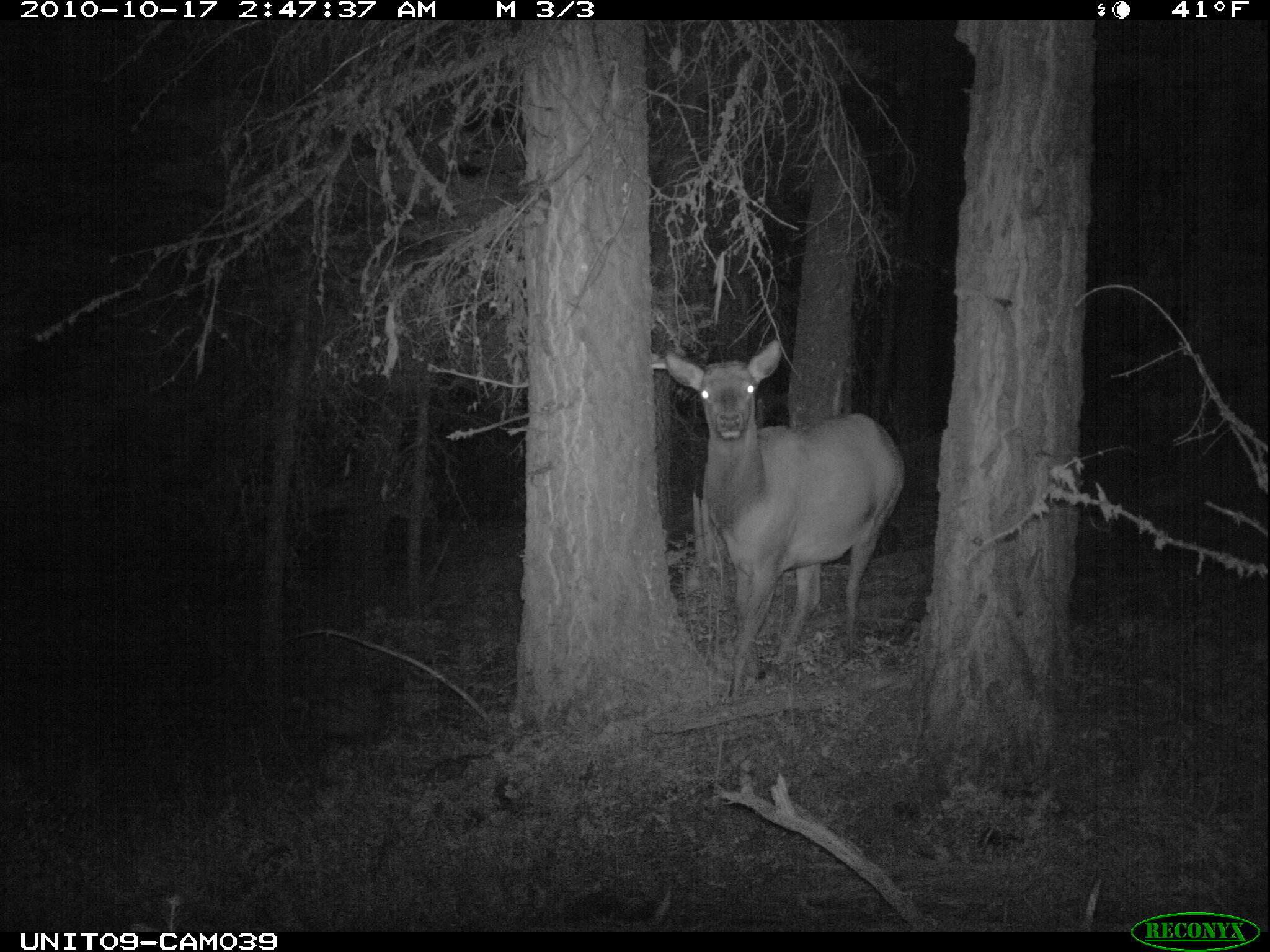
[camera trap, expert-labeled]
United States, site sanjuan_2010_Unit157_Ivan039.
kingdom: Animalia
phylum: Chordata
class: Mammalia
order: Artiodactyla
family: Cervidae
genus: Cervus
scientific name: Cervus elaphus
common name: red deer